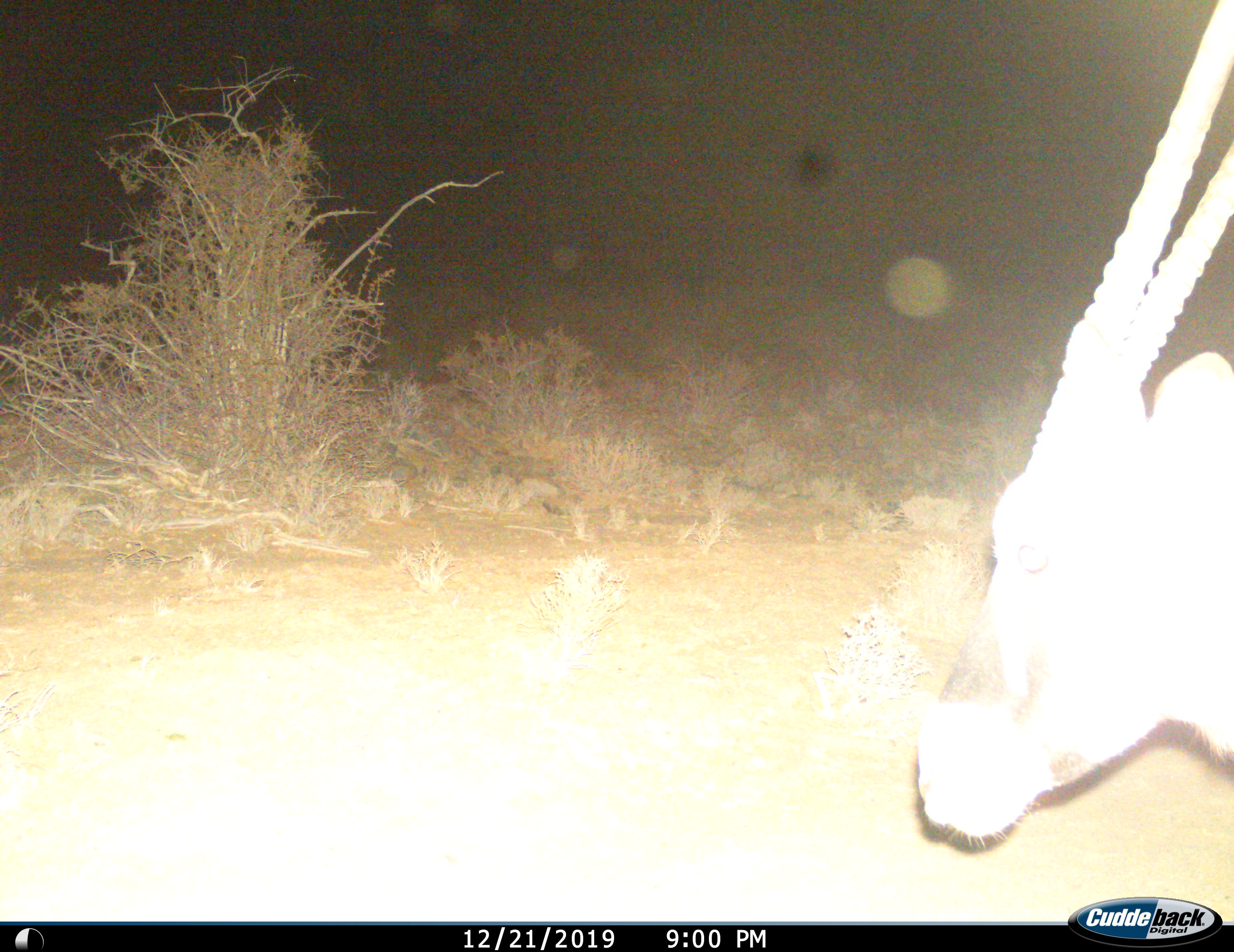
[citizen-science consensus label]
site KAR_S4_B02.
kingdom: Animalia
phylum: Chordata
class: Mammalia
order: Artiodactyla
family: Bovidae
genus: Oryx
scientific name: Oryx gazella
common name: gemsbok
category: oryx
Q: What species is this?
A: Oryx (gemsbok) (Oryx gazella).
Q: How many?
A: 1.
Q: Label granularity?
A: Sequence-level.